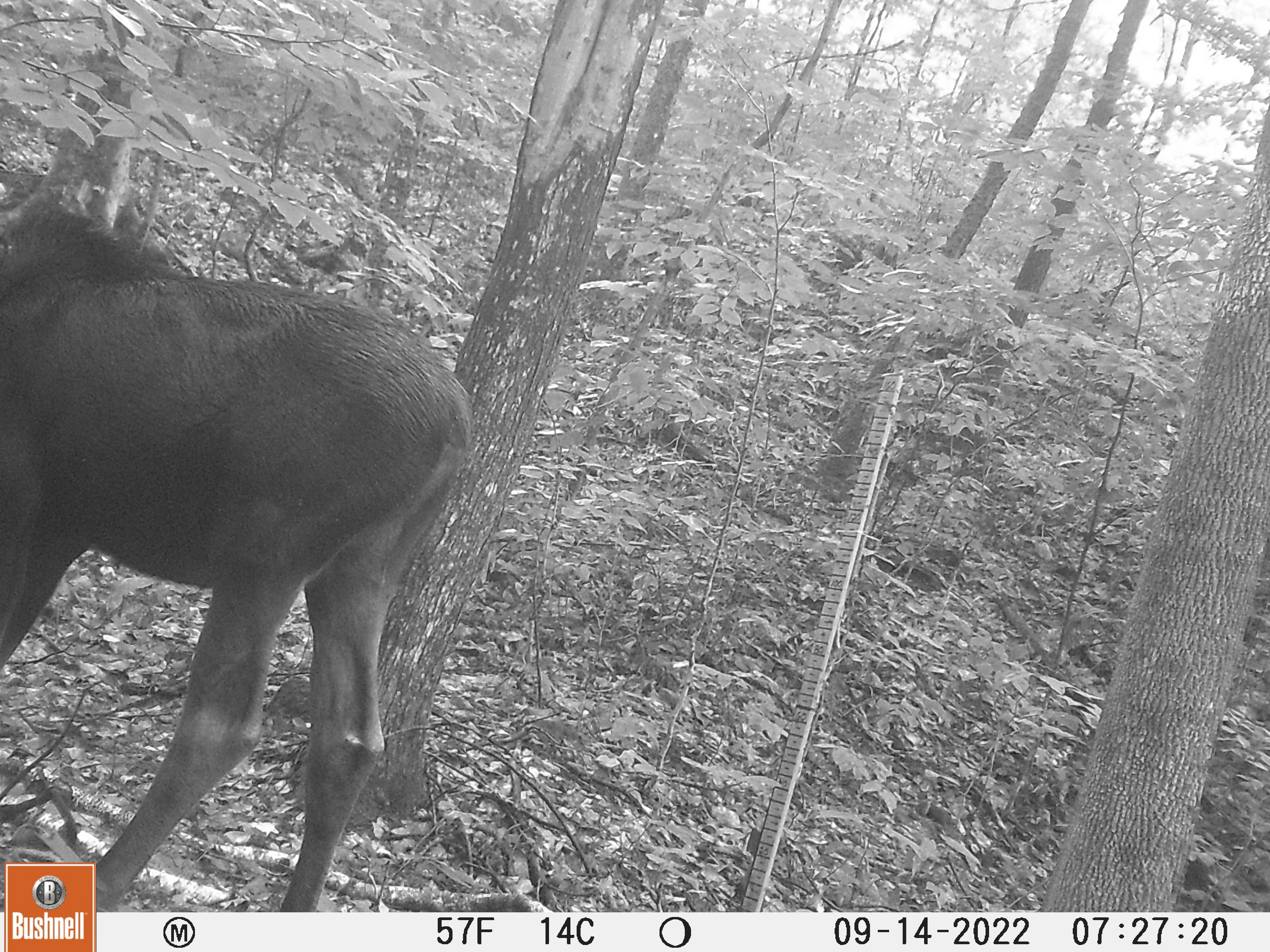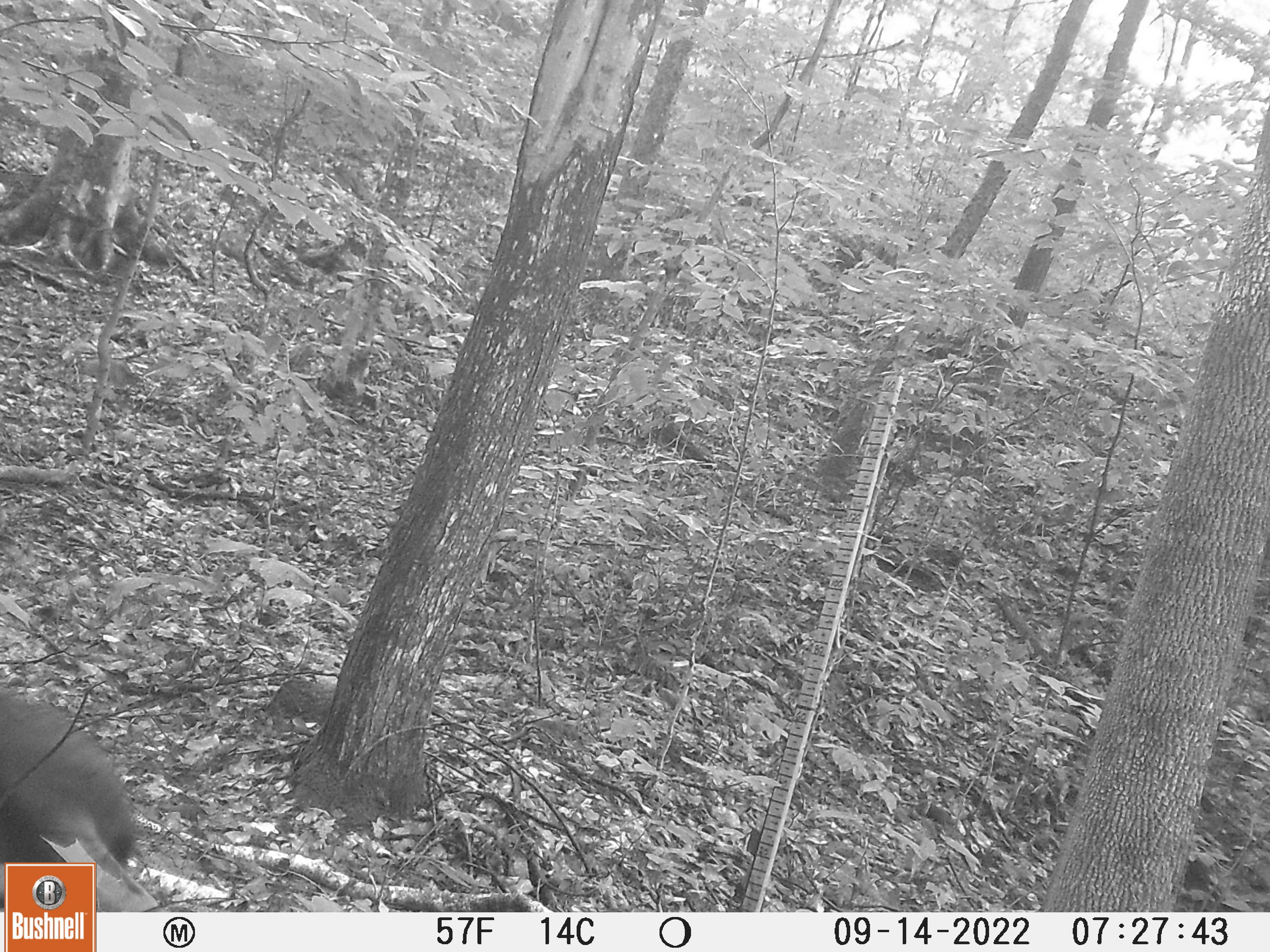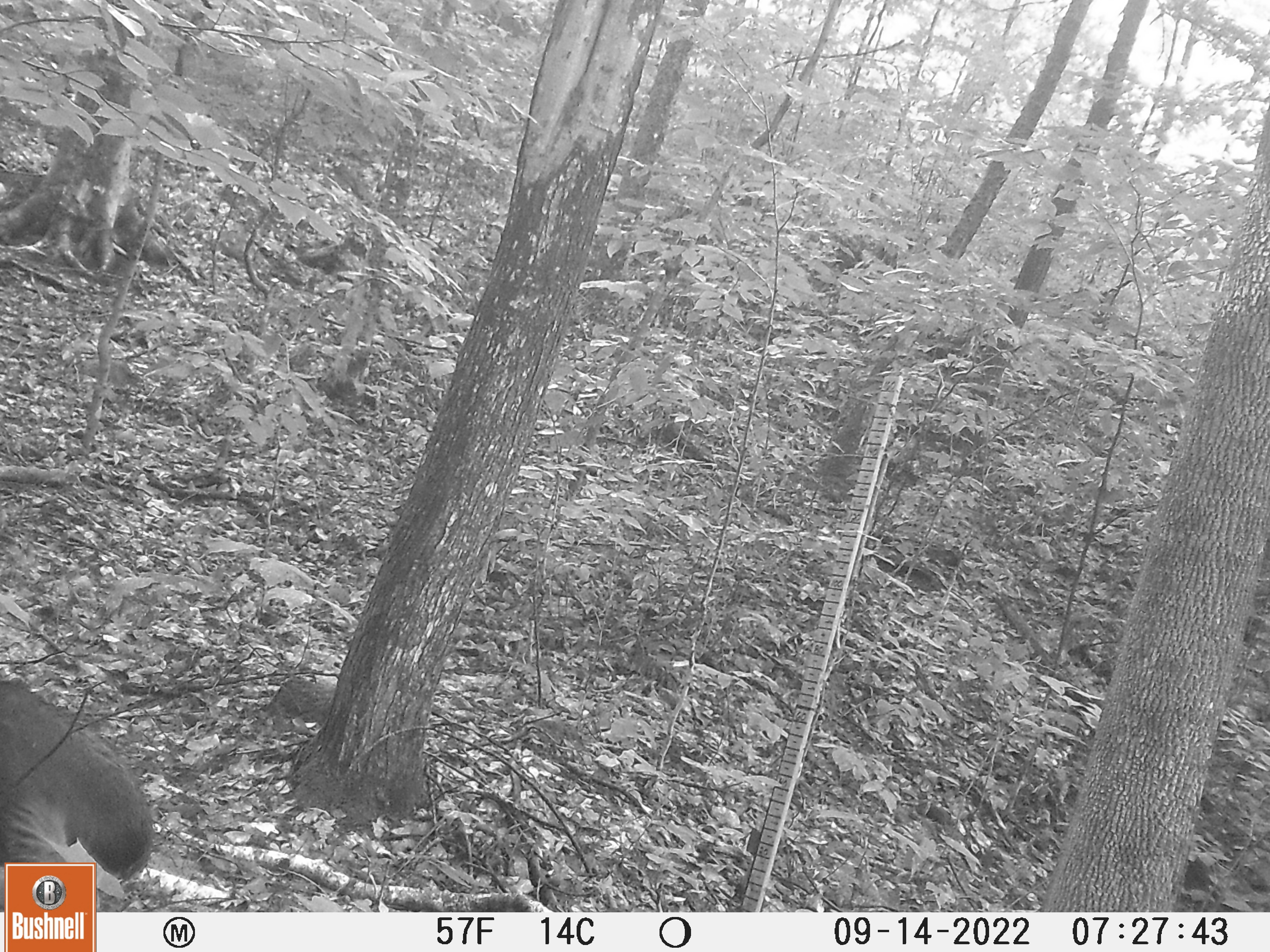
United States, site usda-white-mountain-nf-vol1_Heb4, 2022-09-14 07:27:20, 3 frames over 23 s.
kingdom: Animalia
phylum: Chordata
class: Mammalia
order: Artiodactyla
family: Cervidae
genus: Alces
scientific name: Alces alces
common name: moose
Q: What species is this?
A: Moose (Alces alces).